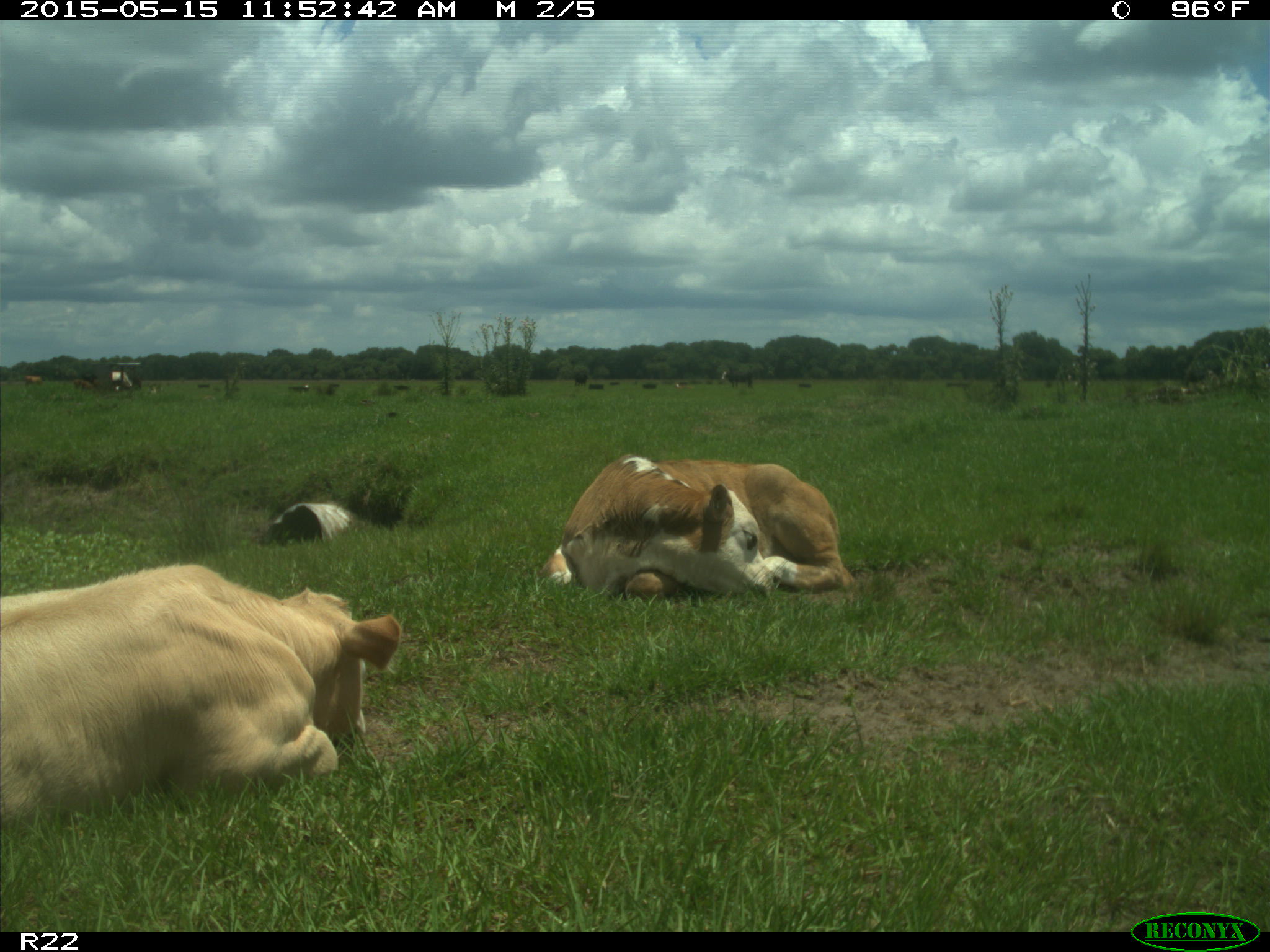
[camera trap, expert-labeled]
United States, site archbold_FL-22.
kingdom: Animalia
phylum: Chordata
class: Mammalia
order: Artiodactyla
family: Bovidae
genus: Bos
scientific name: Bos taurus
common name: domestic cow